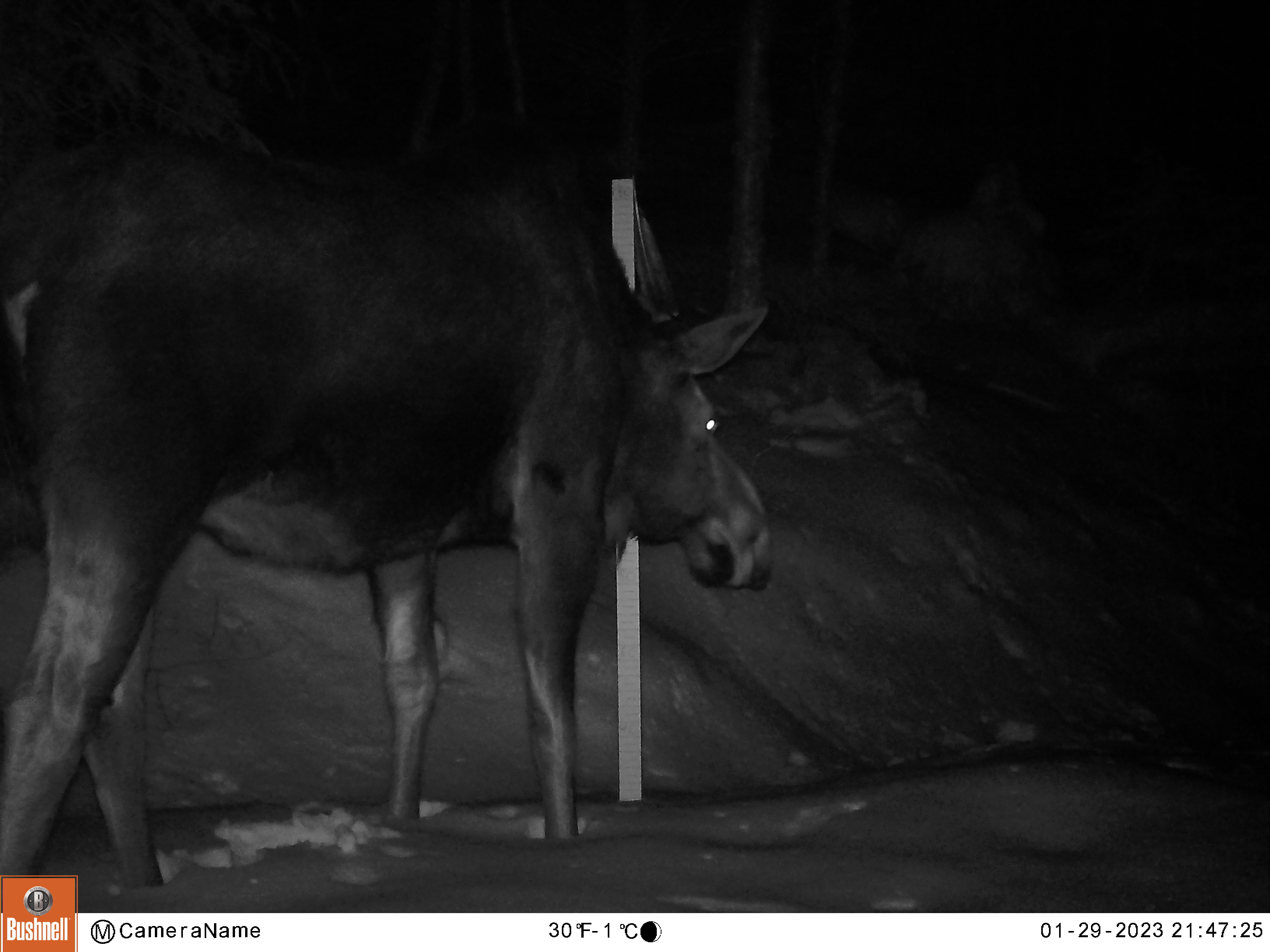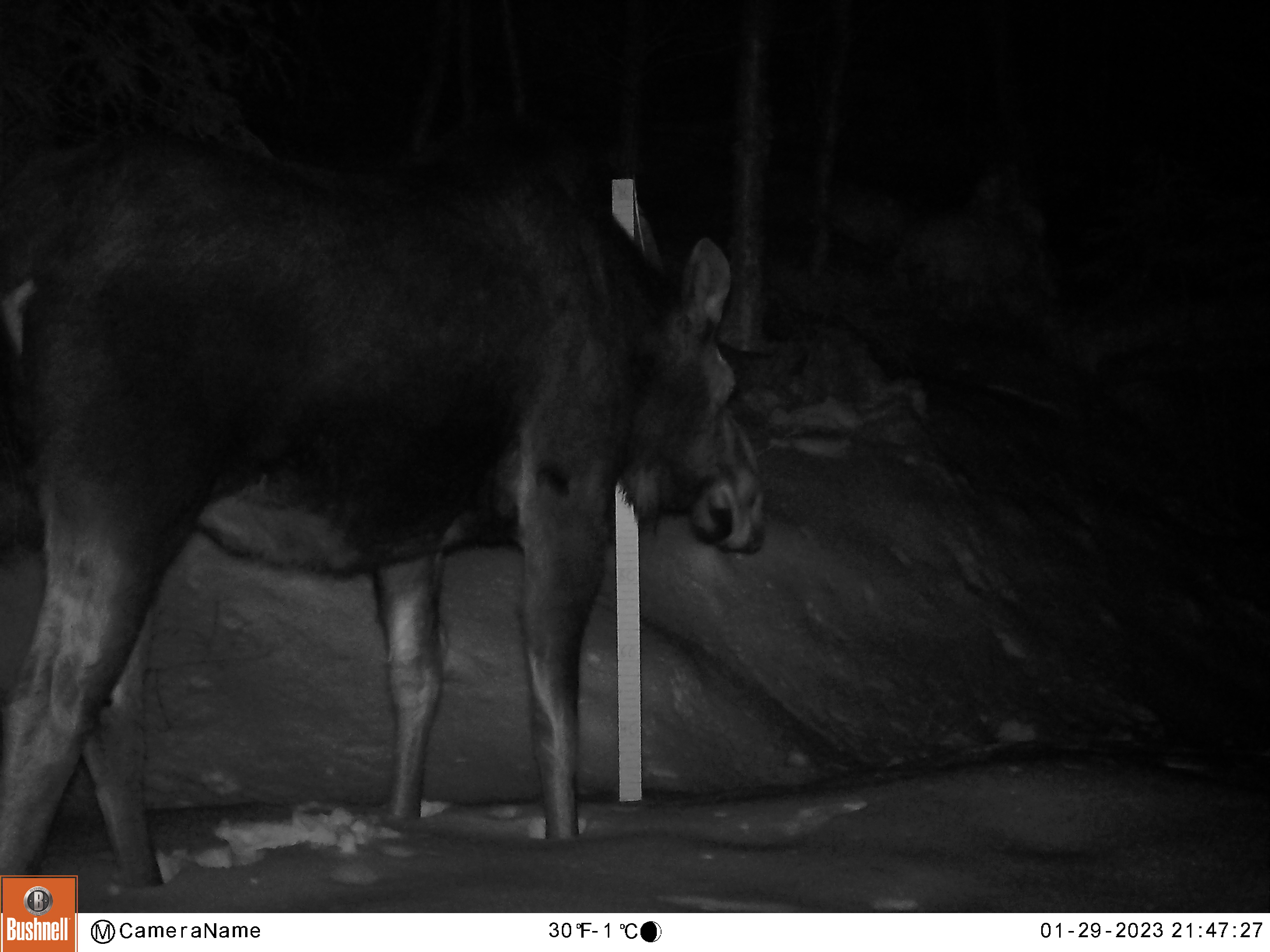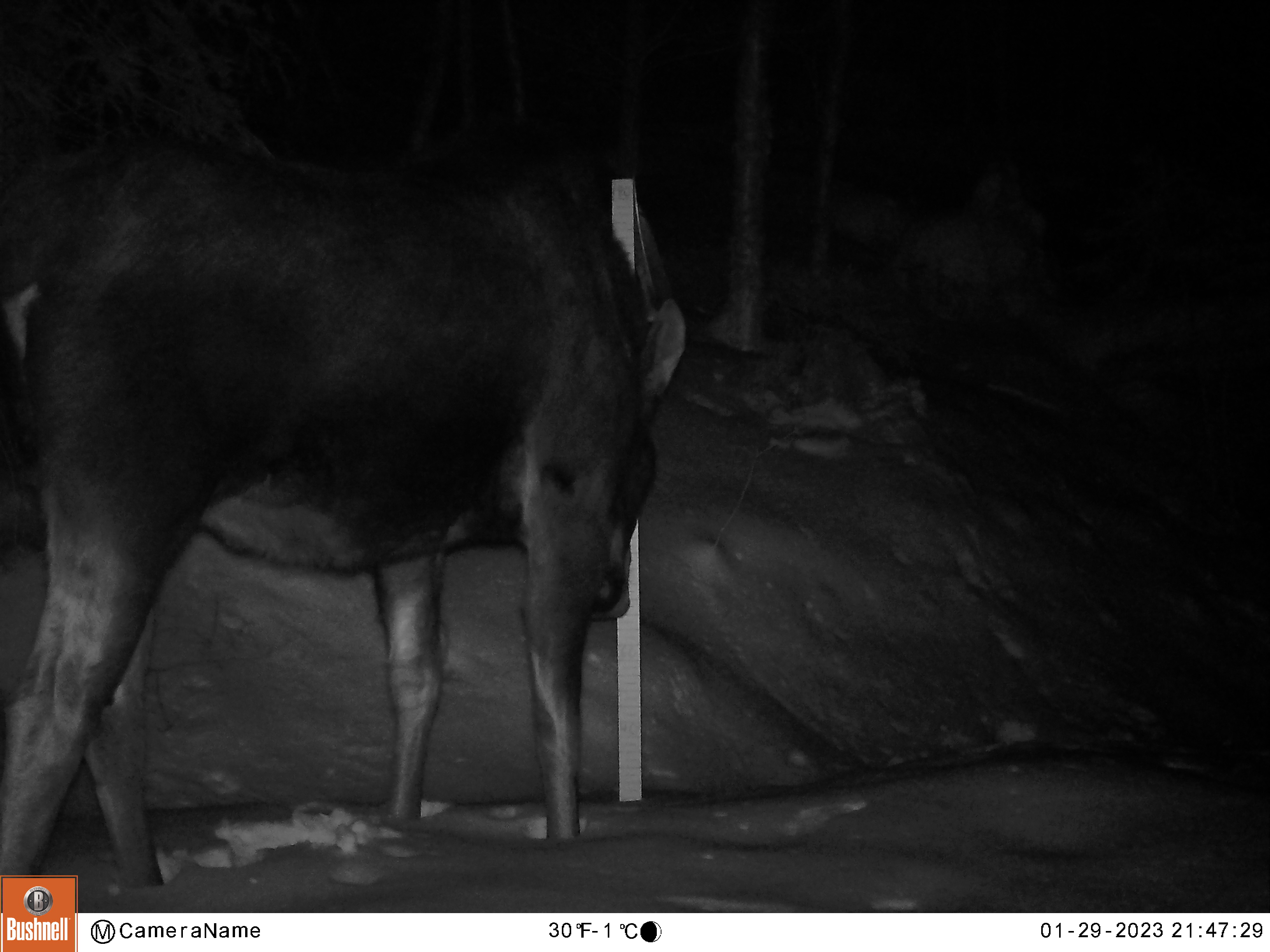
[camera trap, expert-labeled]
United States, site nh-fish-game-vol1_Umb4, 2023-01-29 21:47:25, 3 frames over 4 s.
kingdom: Animalia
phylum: Chordata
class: Mammalia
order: Artiodactyla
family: Cervidae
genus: Alces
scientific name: Alces alces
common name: moose